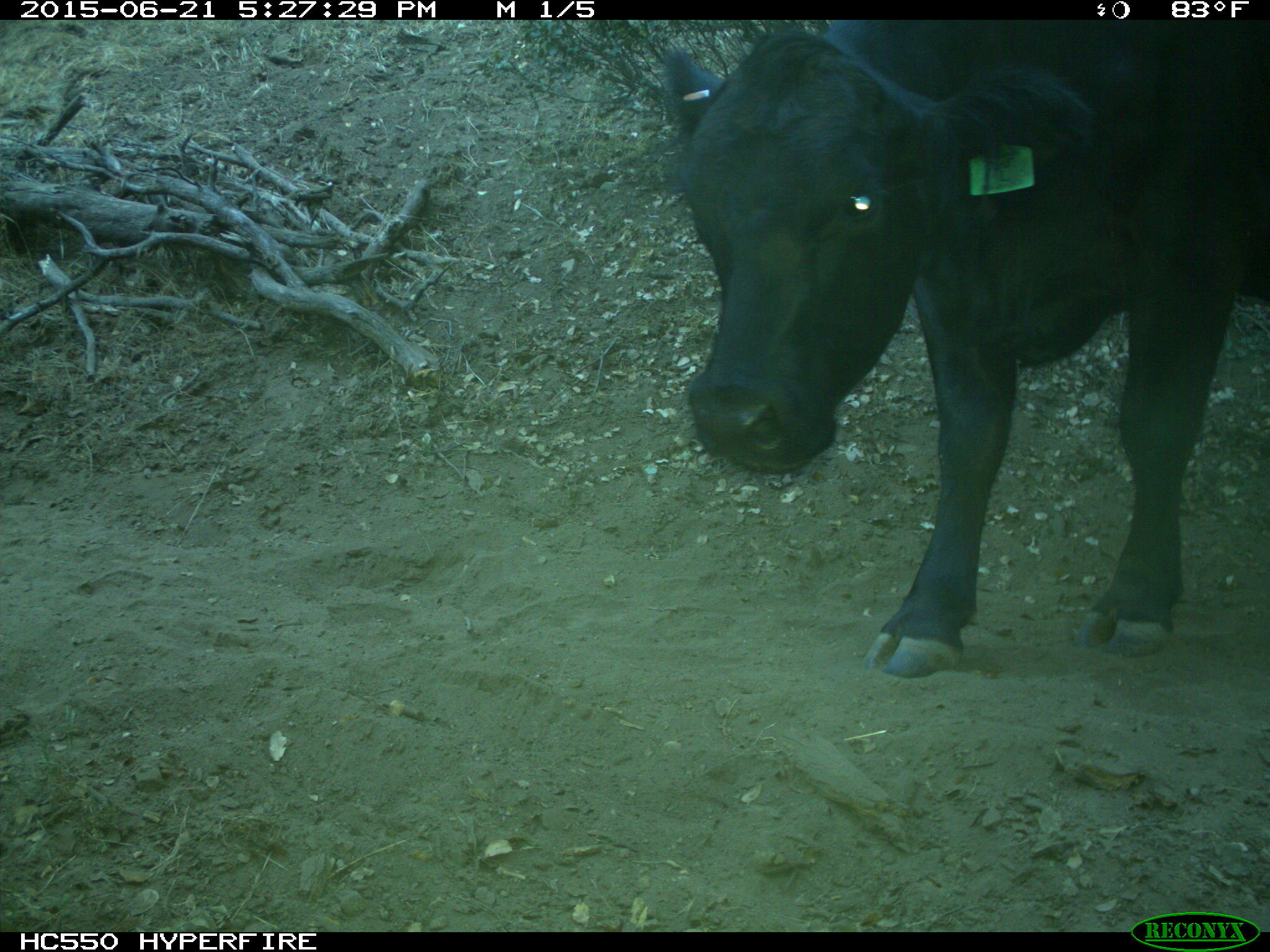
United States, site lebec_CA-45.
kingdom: Animalia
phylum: Chordata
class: Mammalia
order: Artiodactyla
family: Bovidae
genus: Bos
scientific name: Bos taurus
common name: domestic cow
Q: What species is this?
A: Bos taurus (domestic cow).